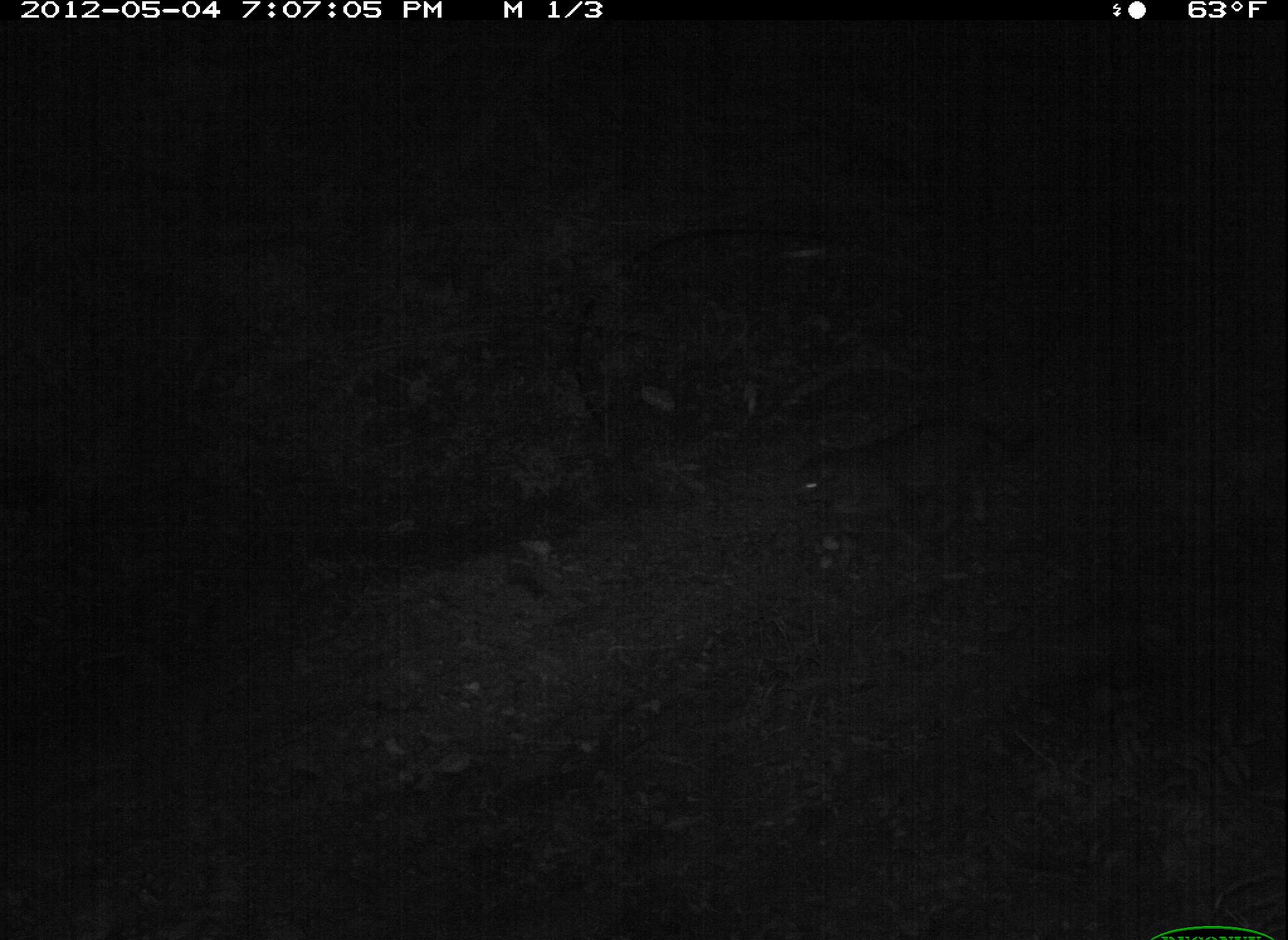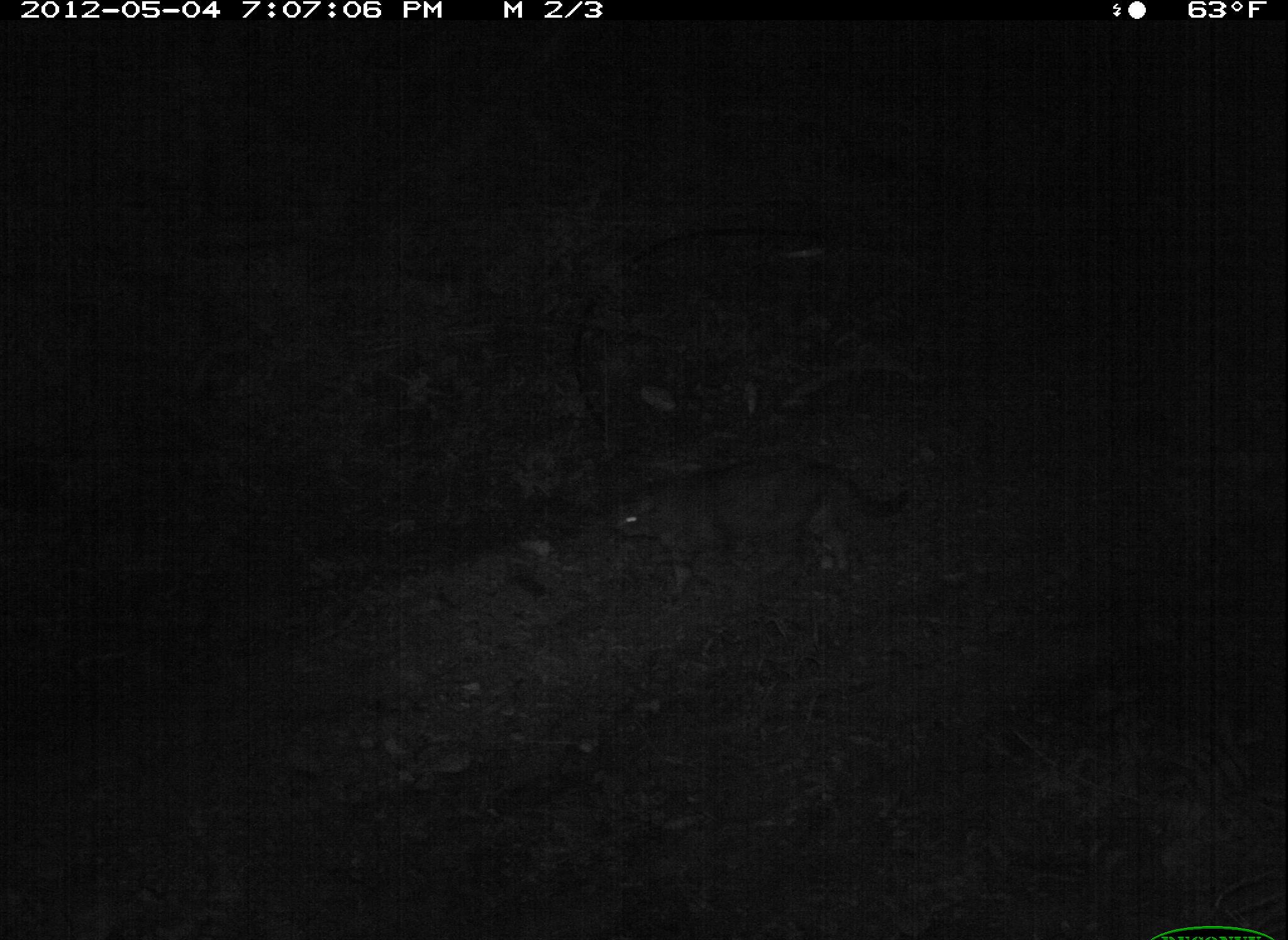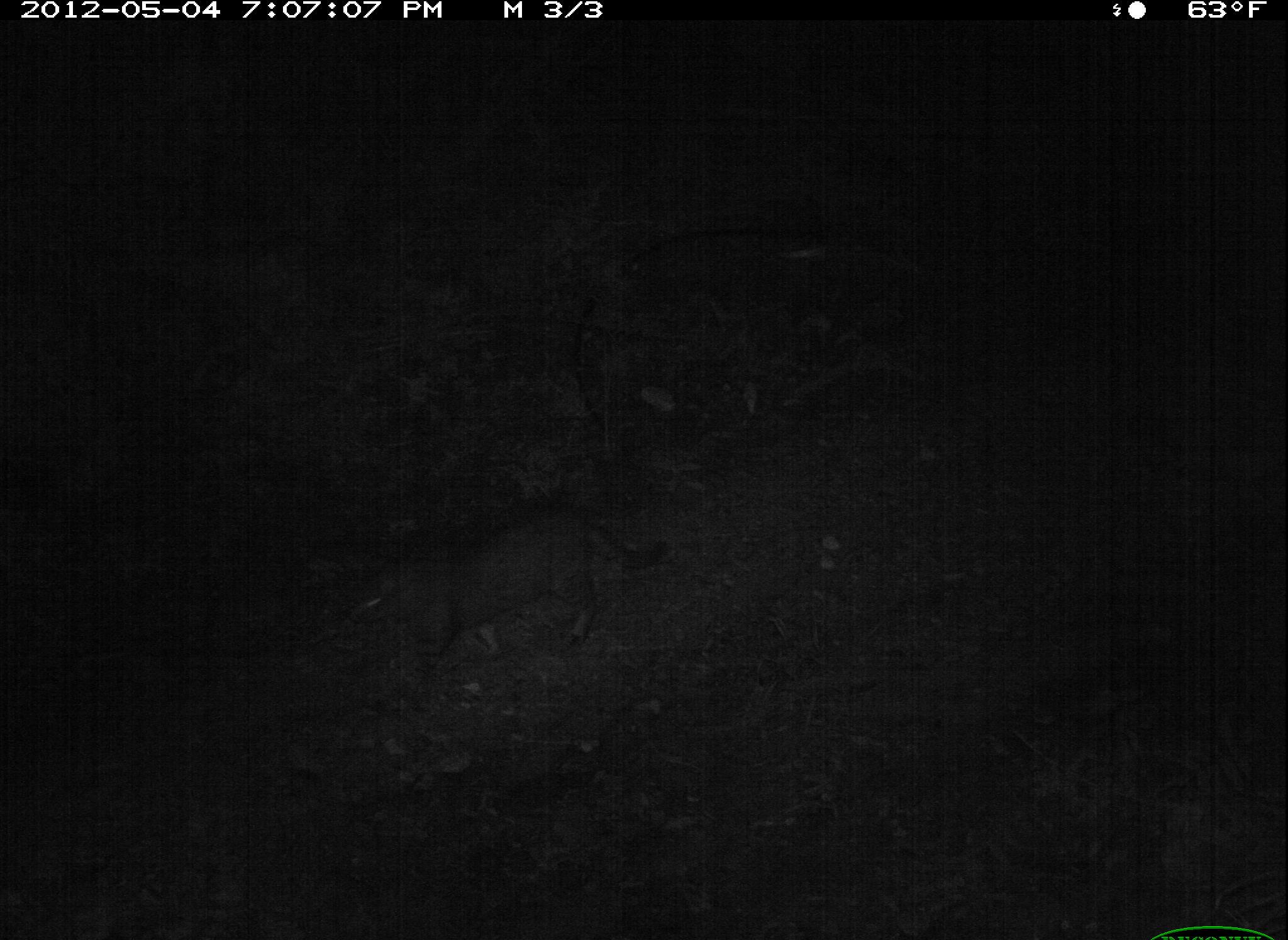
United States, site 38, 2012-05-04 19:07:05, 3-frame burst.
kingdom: Animalia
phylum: Chordata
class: Mammalia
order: Carnivora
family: Felidae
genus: Felis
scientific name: Felis catus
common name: cat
Cat (Felis catus).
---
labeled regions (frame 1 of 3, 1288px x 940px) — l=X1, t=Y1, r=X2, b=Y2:
cat: l=791, t=416, r=1038, b=536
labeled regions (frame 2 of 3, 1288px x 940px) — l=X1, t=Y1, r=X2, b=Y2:
cat: l=596, t=446, r=929, b=602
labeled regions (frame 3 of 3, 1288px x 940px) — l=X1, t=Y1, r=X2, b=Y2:
cat: l=335, t=504, r=675, b=691